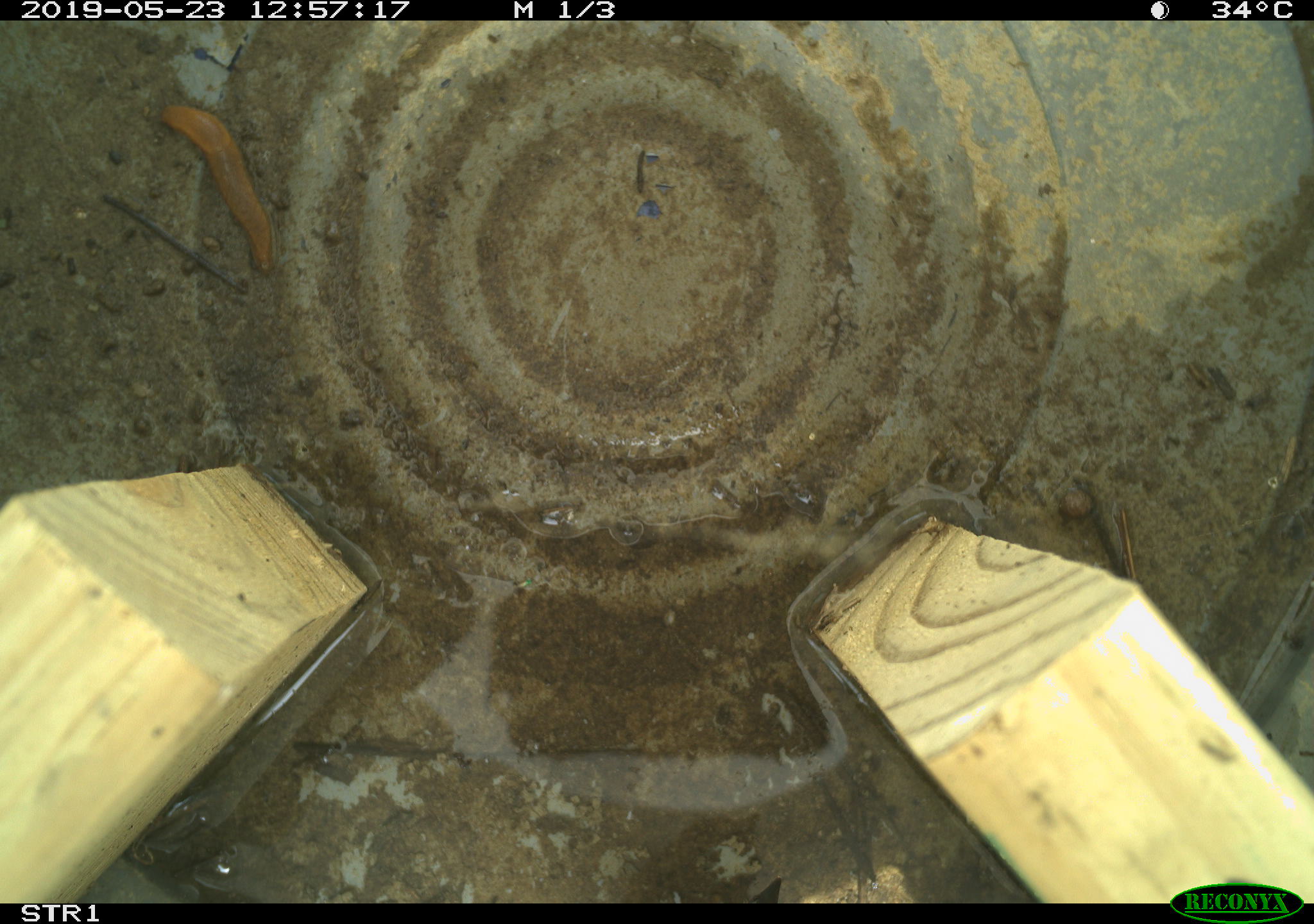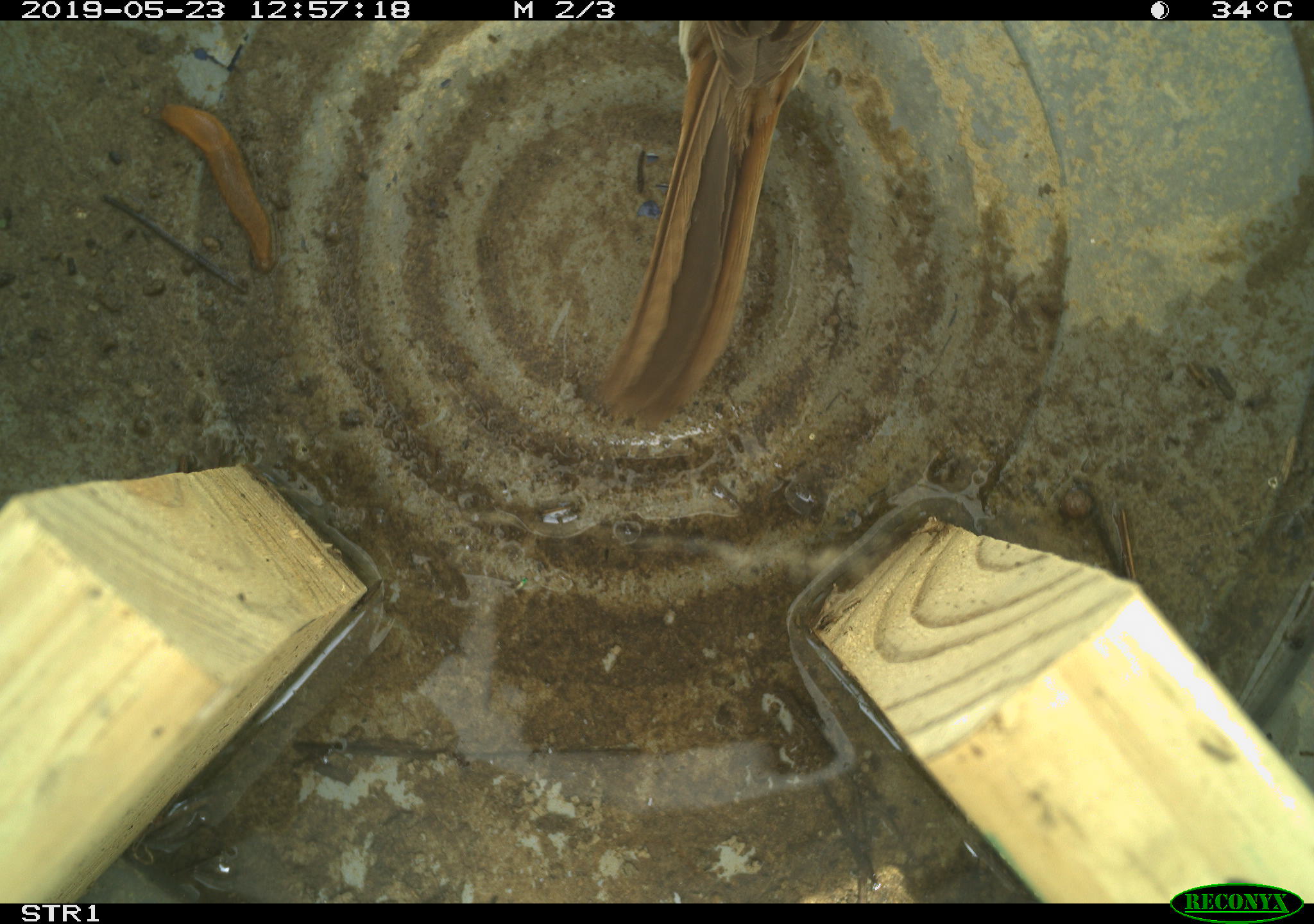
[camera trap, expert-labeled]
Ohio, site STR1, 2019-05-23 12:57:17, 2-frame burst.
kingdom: Animalia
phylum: Chordata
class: Aves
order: Passeriformes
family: Passerellidae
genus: Melospiza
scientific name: Melospiza melodia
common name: song sparrow